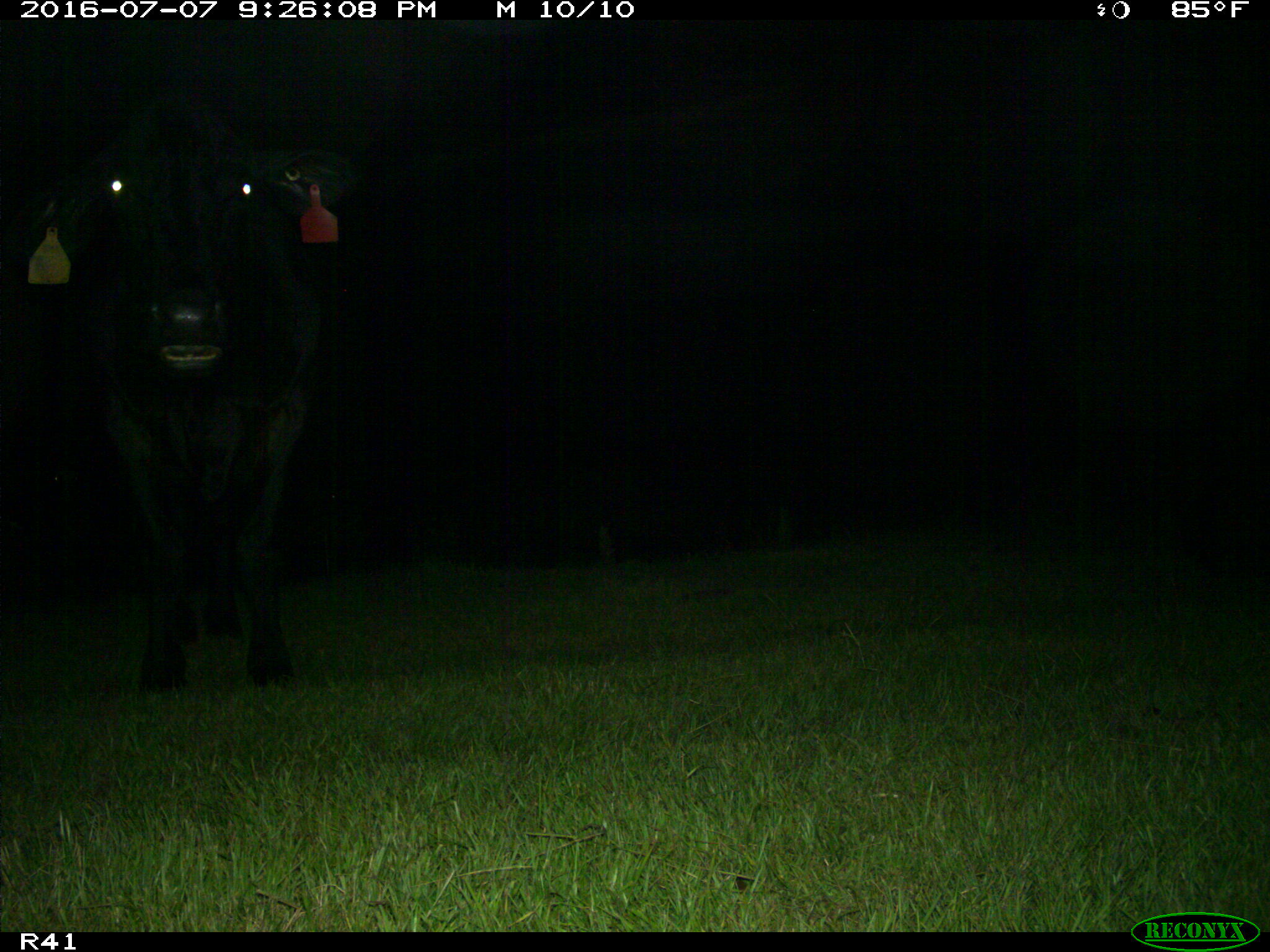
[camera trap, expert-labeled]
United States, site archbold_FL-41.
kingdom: Animalia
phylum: Chordata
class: Mammalia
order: Artiodactyla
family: Bovidae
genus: Bos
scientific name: Bos taurus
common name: domestic cow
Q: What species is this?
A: Bos taurus (domestic cow).